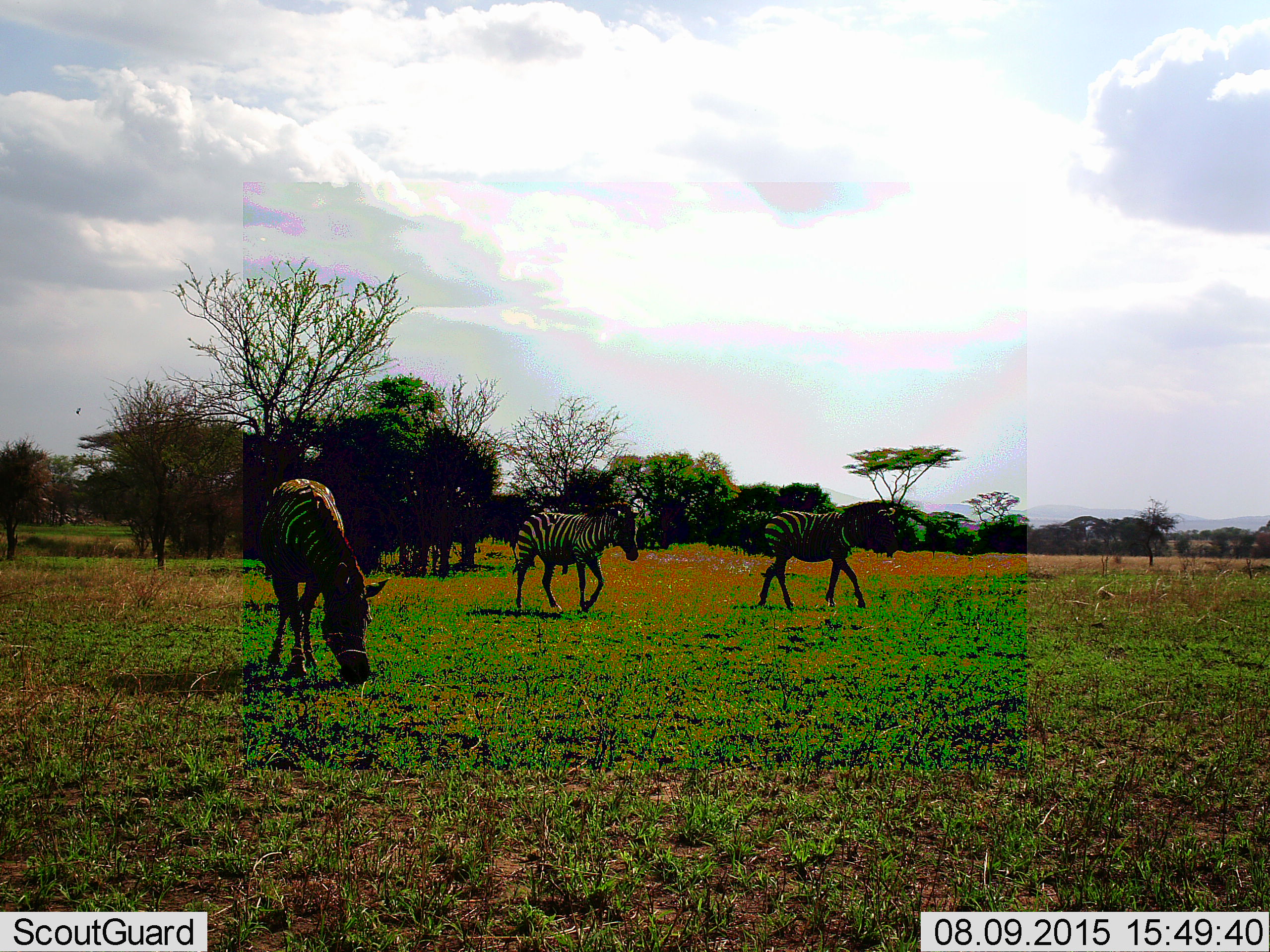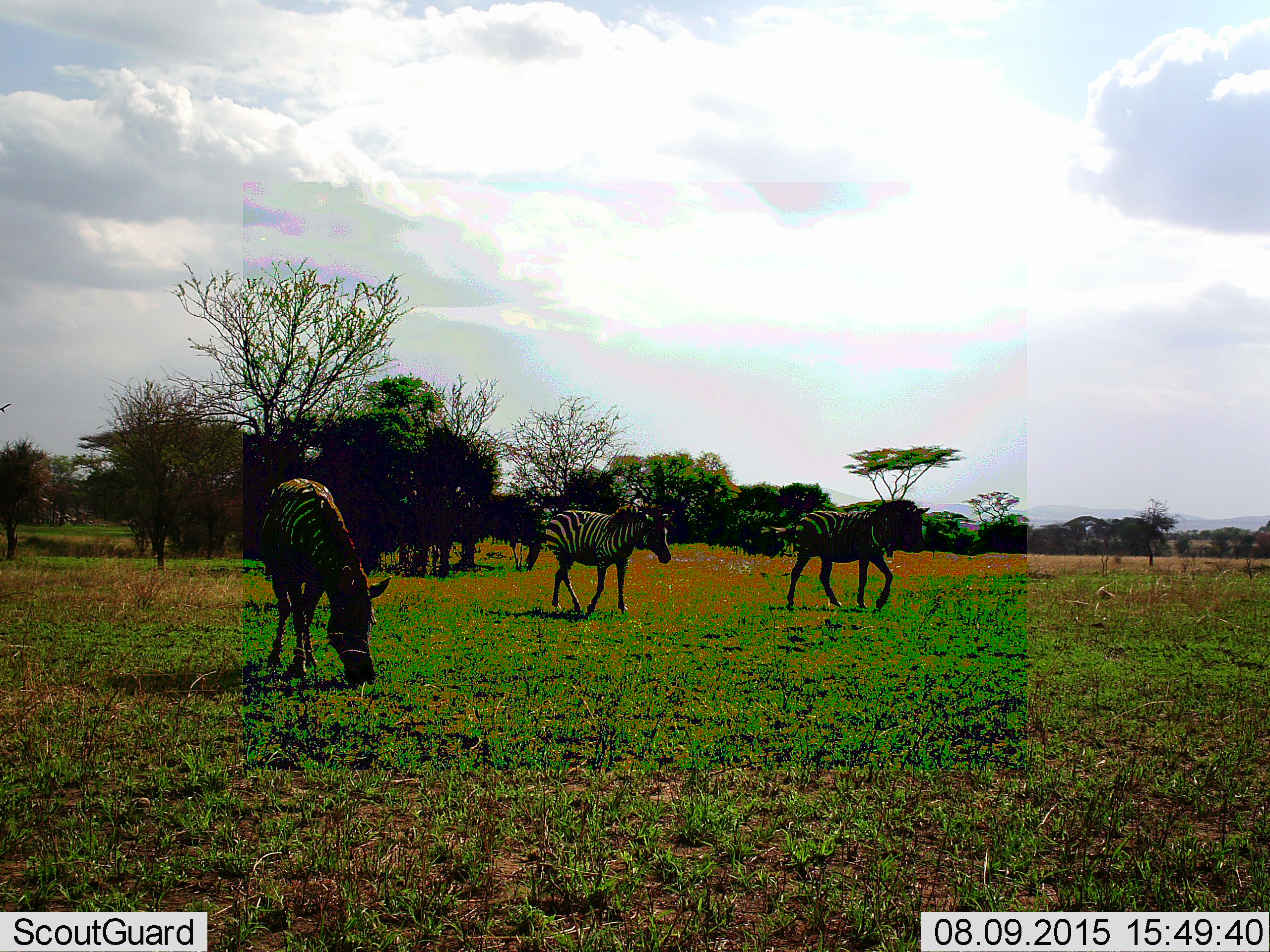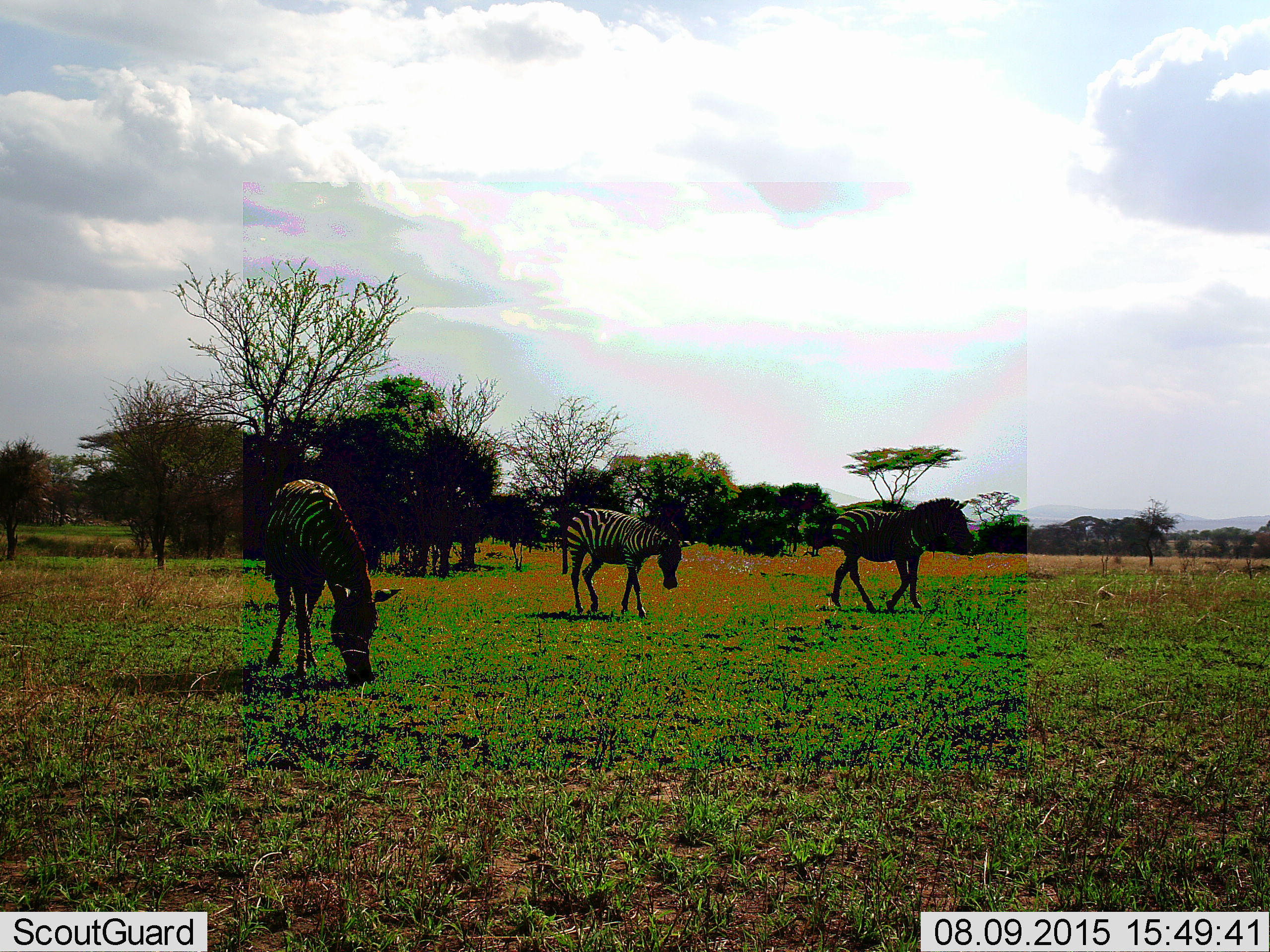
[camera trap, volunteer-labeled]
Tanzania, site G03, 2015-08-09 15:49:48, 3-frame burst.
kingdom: Animalia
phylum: Chordata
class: Mammalia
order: Perissodactyla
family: Equidae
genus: Equus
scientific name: Equus quagga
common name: plains zebra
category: zebra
Zebra (plains zebra) (Equus quagga), count 3. Behavior (volunteer vote fractions): standing 14%, resting 0%, moving 86%, interacting 0%. Young present (vote fraction): 0%. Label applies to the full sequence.